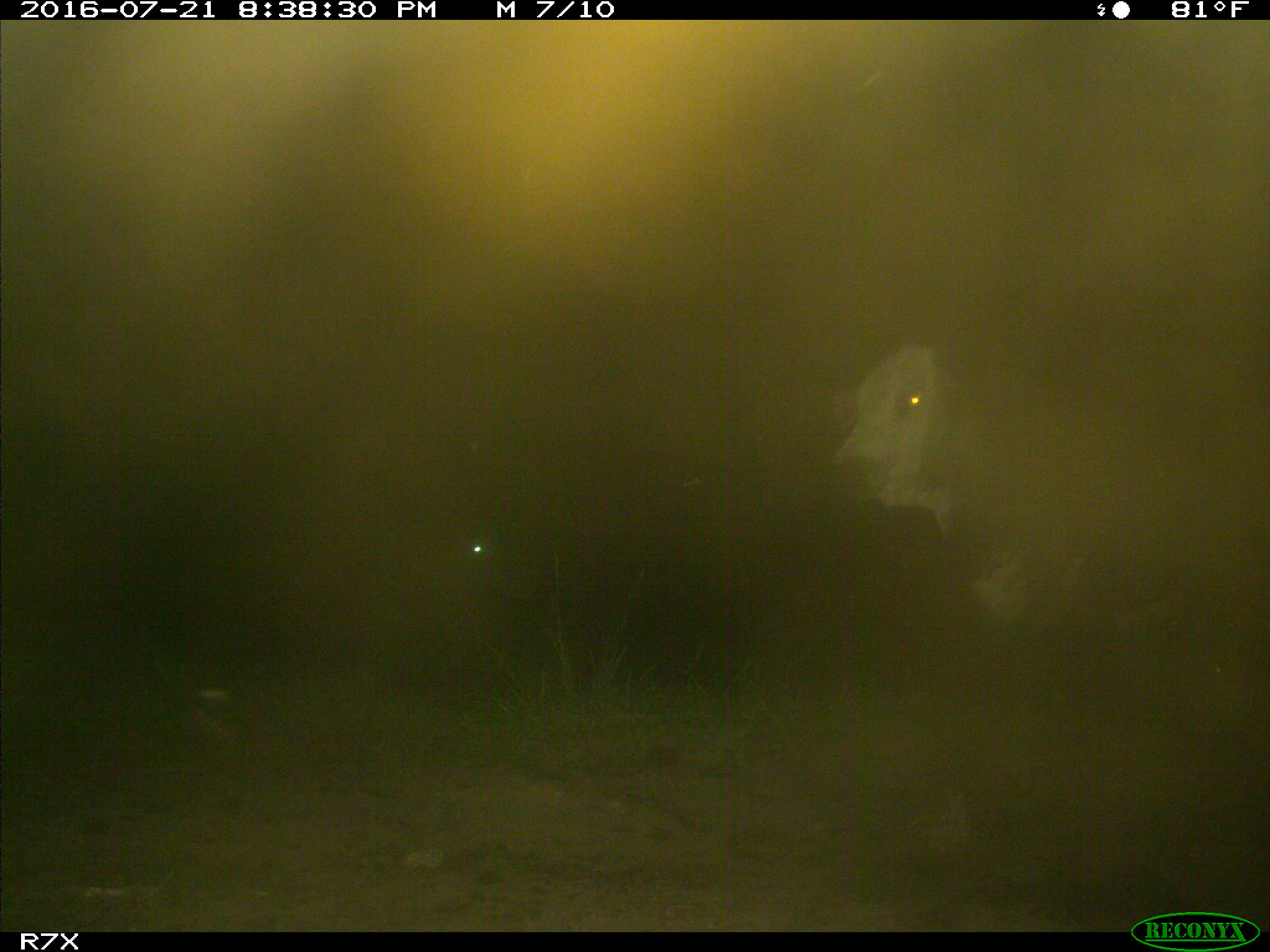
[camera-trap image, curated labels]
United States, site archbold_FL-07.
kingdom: Animalia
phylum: Chordata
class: Mammalia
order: Artiodactyla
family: Bovidae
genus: Bos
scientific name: Bos taurus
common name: domestic cow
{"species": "Bos taurus (domestic cow)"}